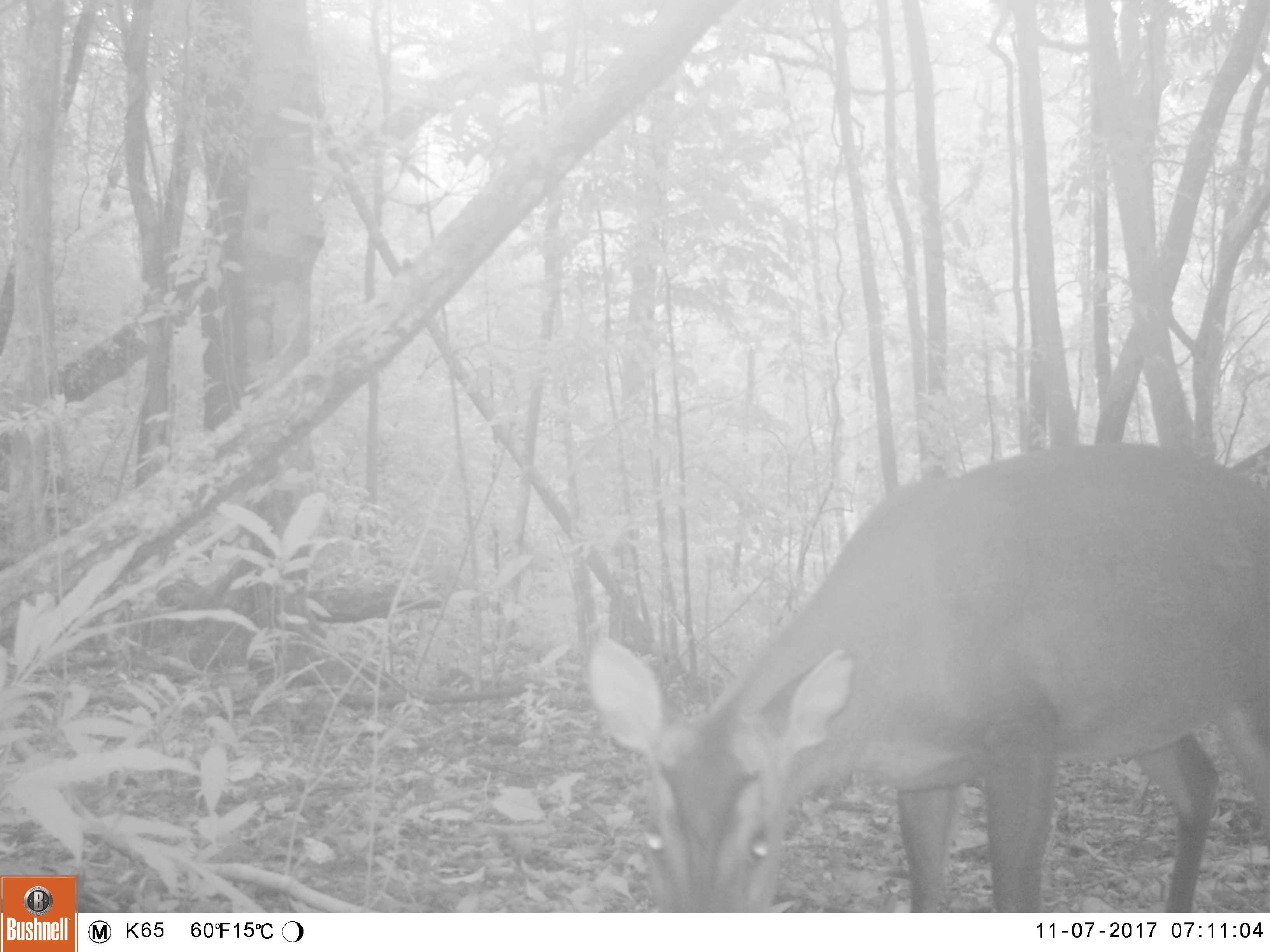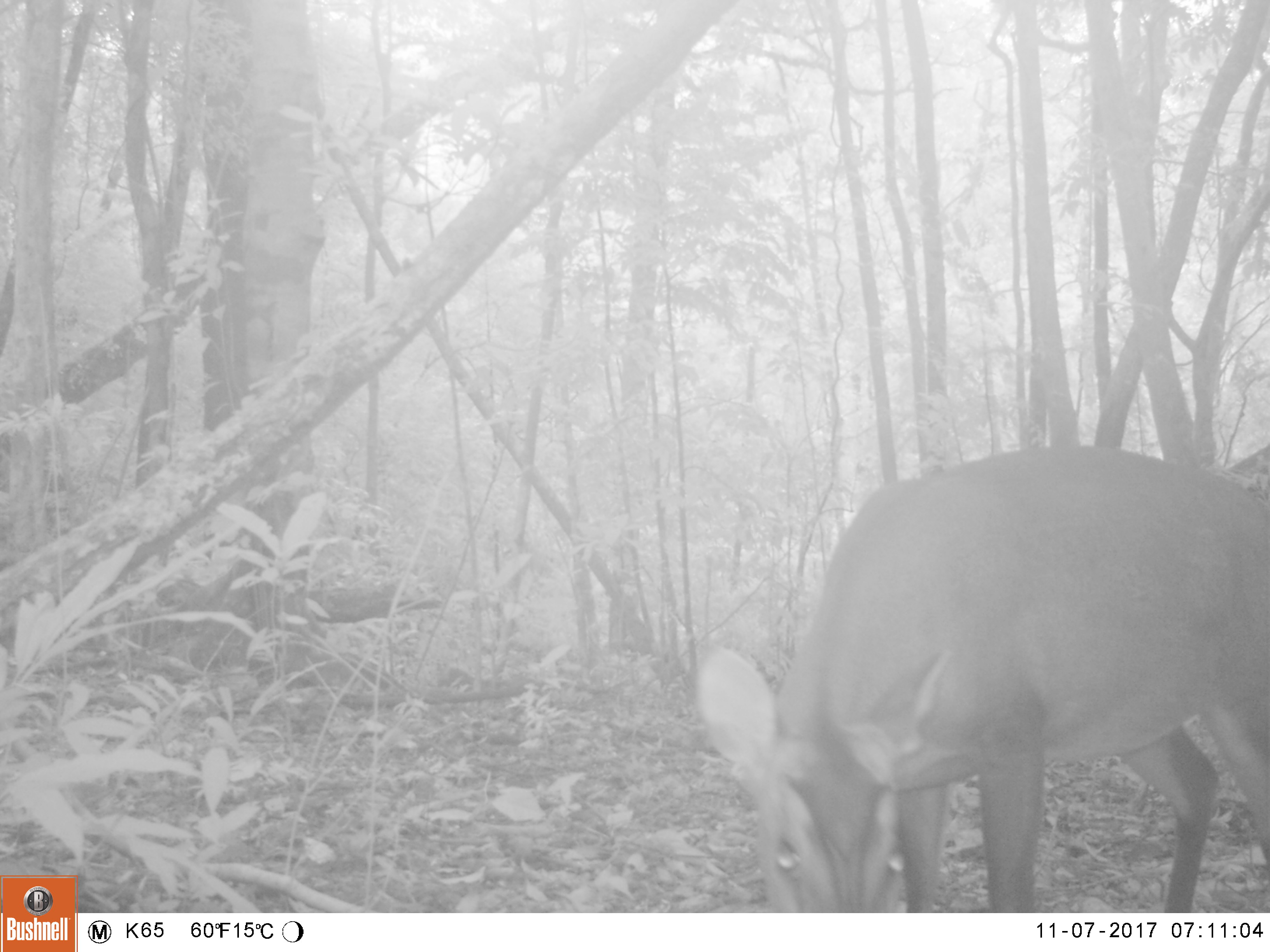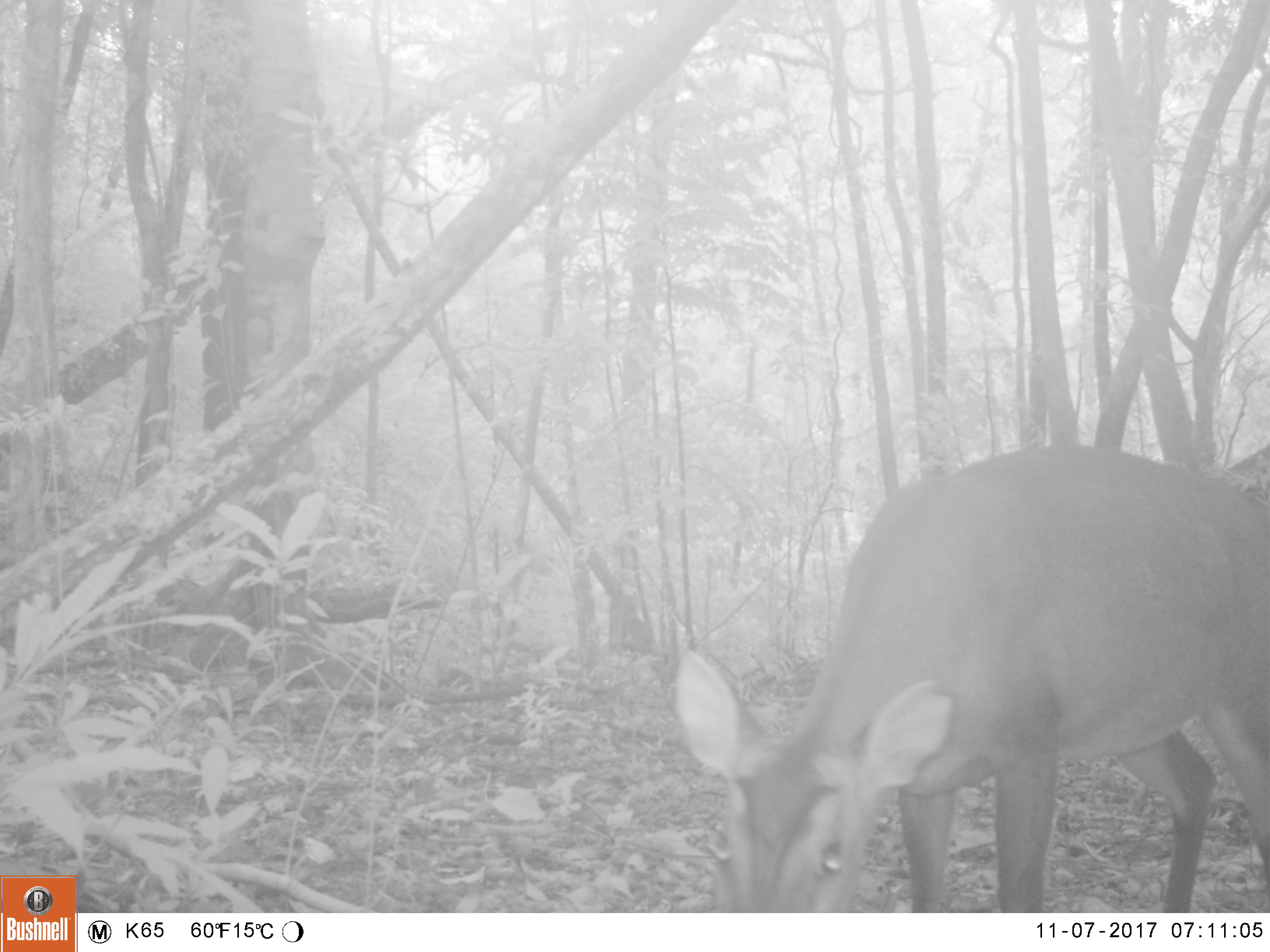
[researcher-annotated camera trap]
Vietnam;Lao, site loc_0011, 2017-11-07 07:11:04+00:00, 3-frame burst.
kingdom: Animalia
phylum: Chordata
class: Mammalia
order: Artiodactyla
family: Cervidae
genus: Muntiacus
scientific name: Muntiacus vuquangensis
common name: large-antlered muntjac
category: large antlered muntjac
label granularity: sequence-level